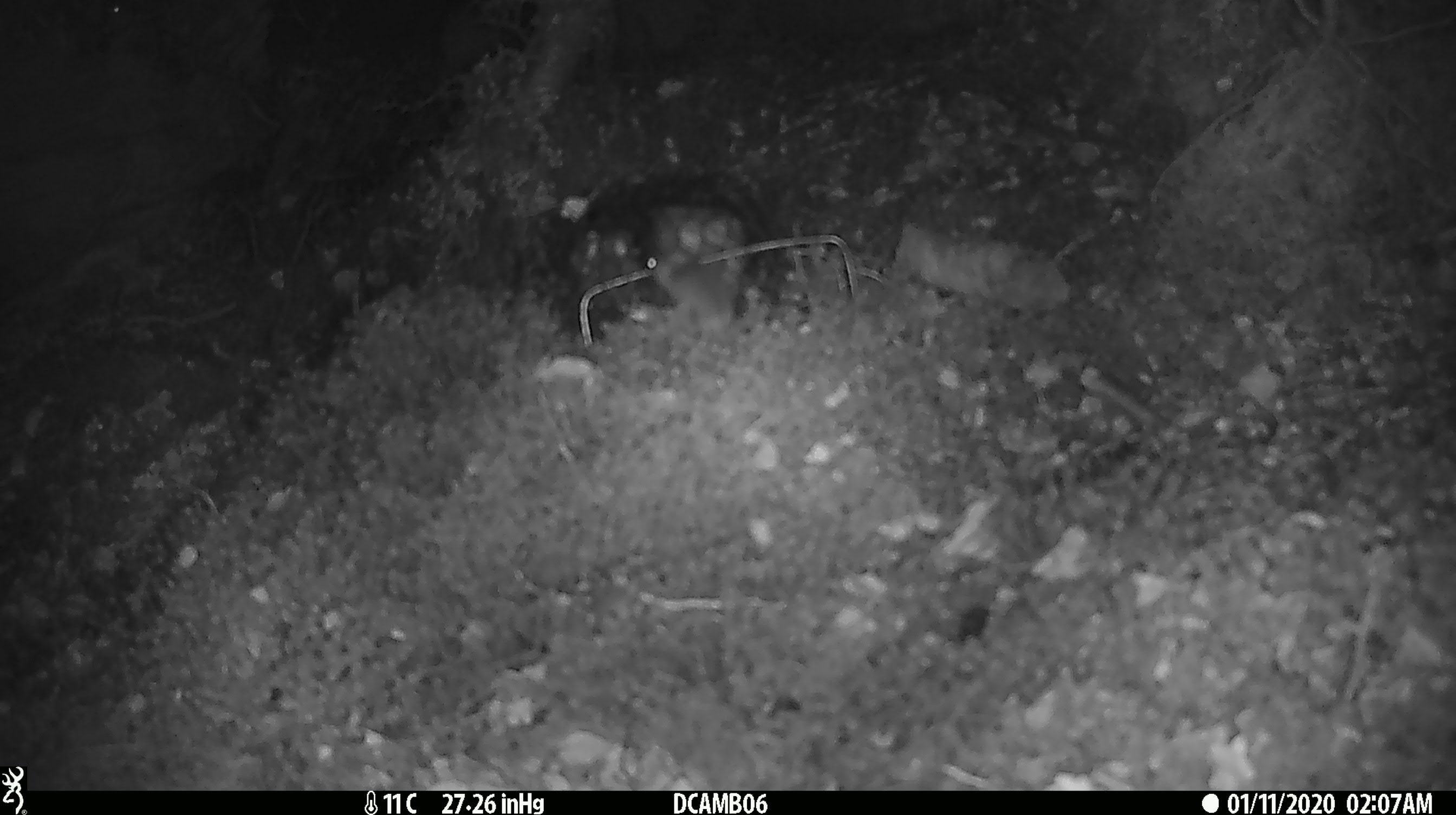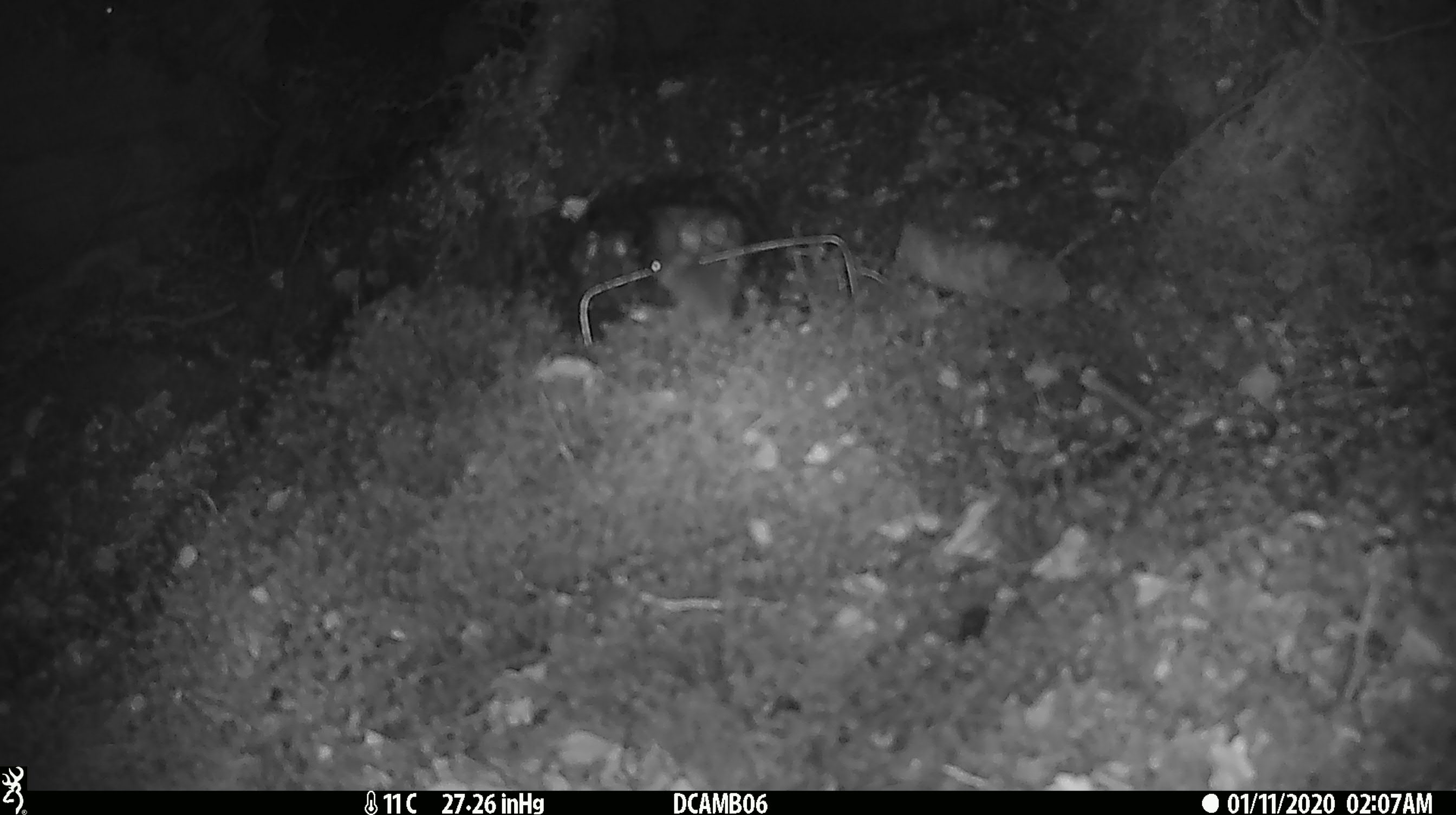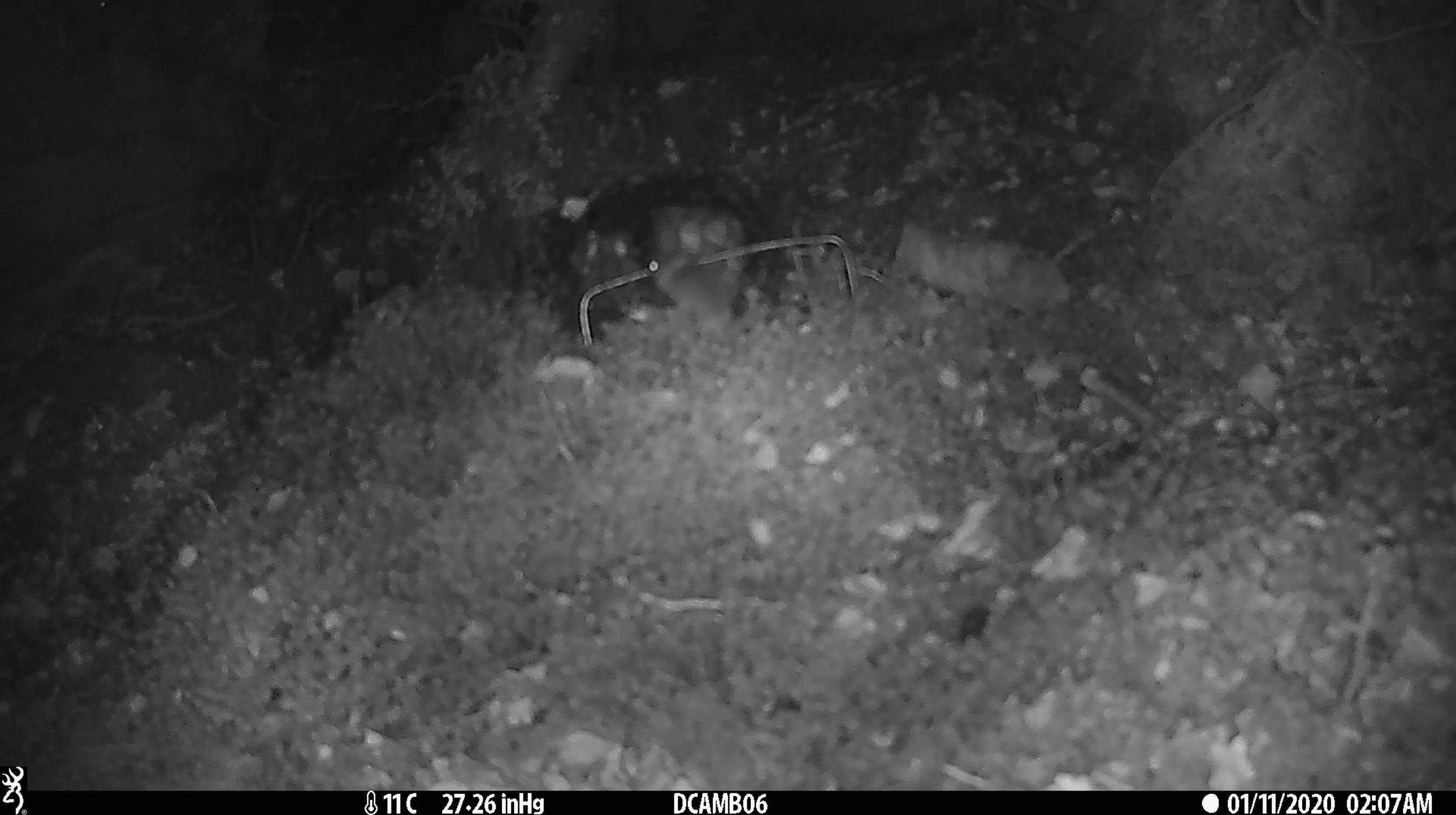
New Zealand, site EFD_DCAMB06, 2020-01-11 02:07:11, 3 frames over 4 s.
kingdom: Animalia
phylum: Chordata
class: Mammalia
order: Rodentia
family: Muridae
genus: Mus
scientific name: Mus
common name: mouse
Mouse (Mus).